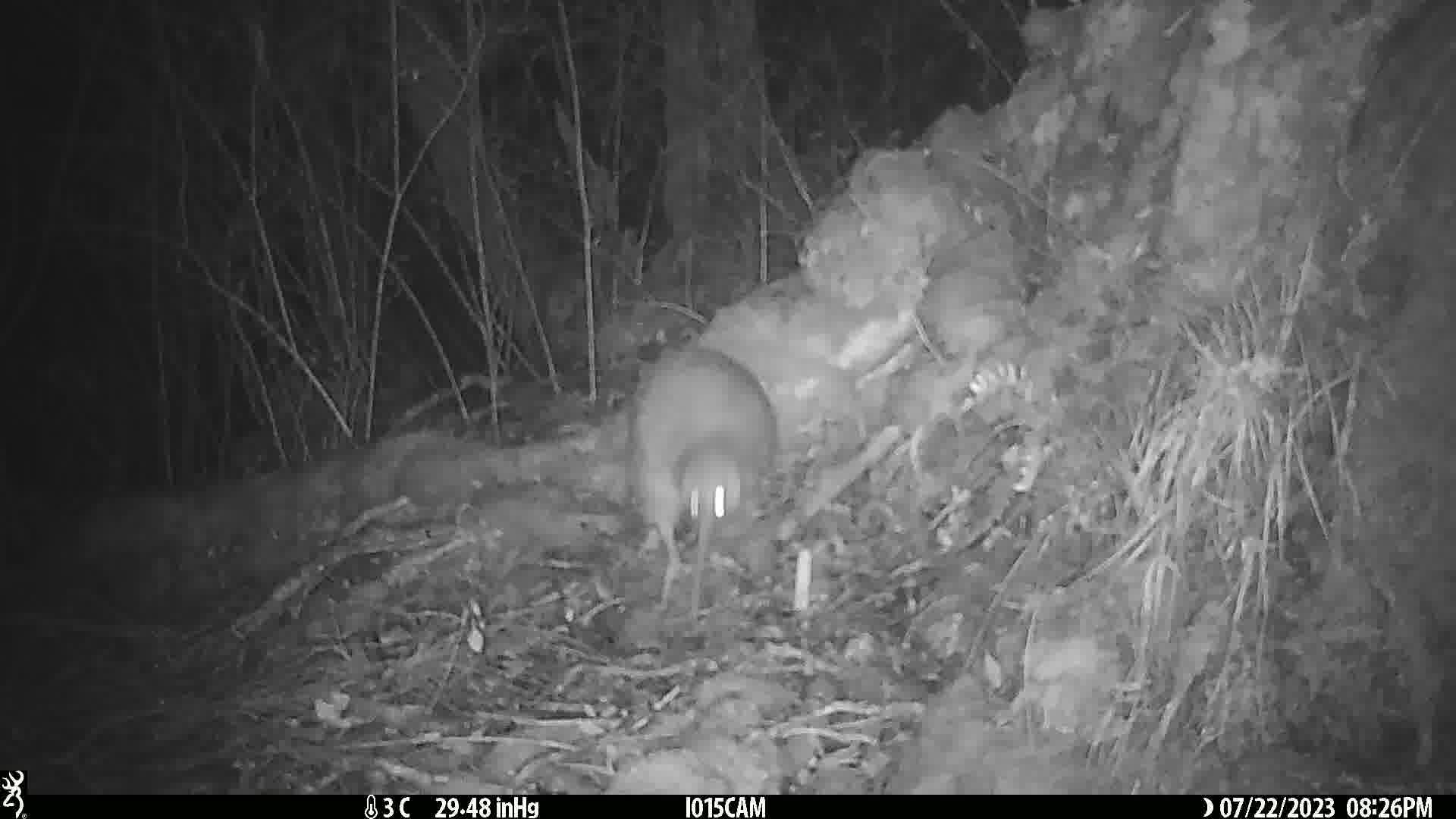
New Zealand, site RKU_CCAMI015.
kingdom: Animalia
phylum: Chordata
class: Aves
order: Apterygiformes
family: Apterygidae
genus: Apteryx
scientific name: Apteryx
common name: kiwi